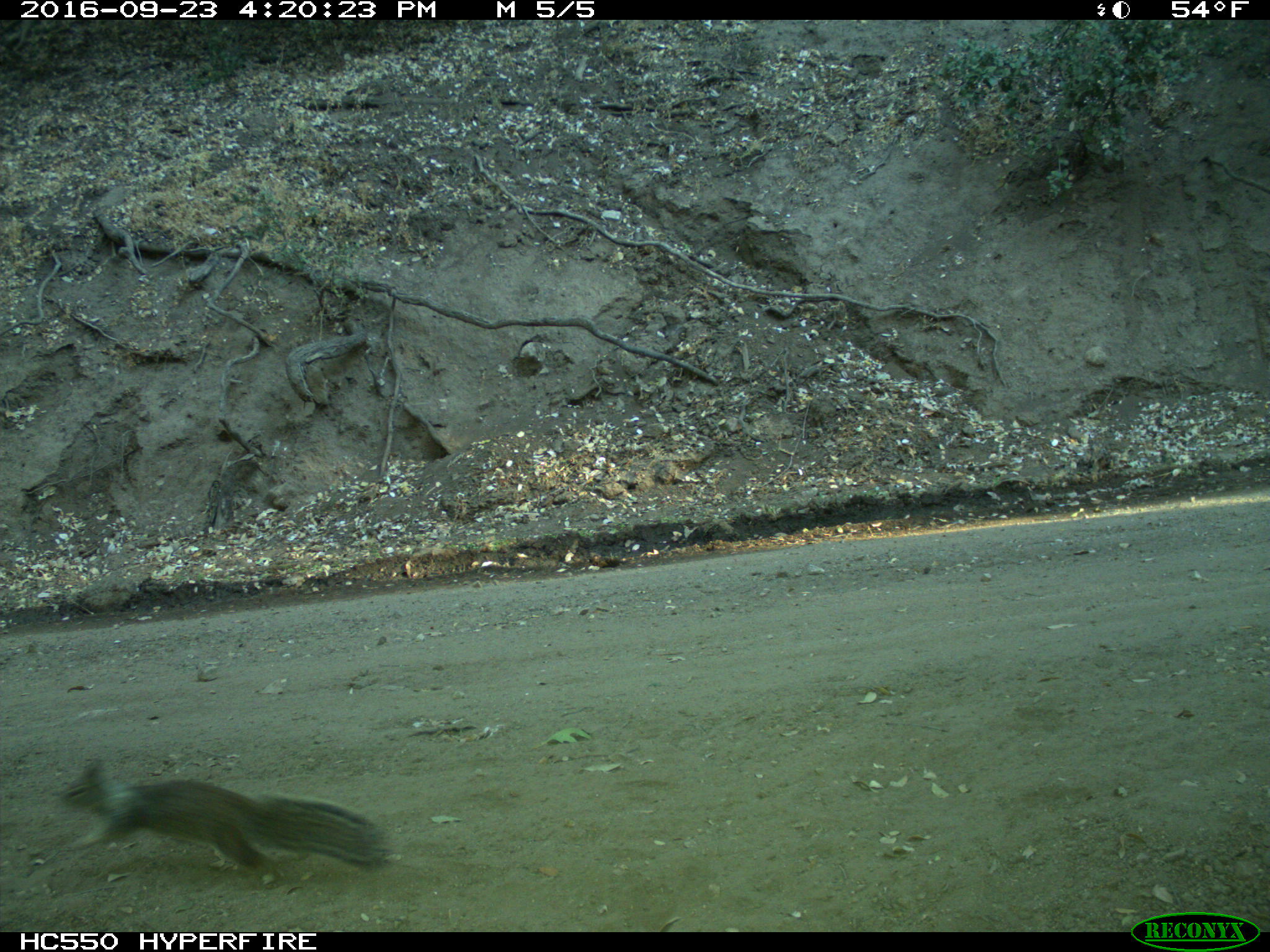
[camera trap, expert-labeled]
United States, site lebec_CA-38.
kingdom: Animalia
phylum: Chordata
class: Mammalia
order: Rodentia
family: Sciuridae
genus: Otospermophilus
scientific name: Otospermophilus beecheyi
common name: california ground squirrel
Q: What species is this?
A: Otospermophilus beecheyi (california ground squirrel).